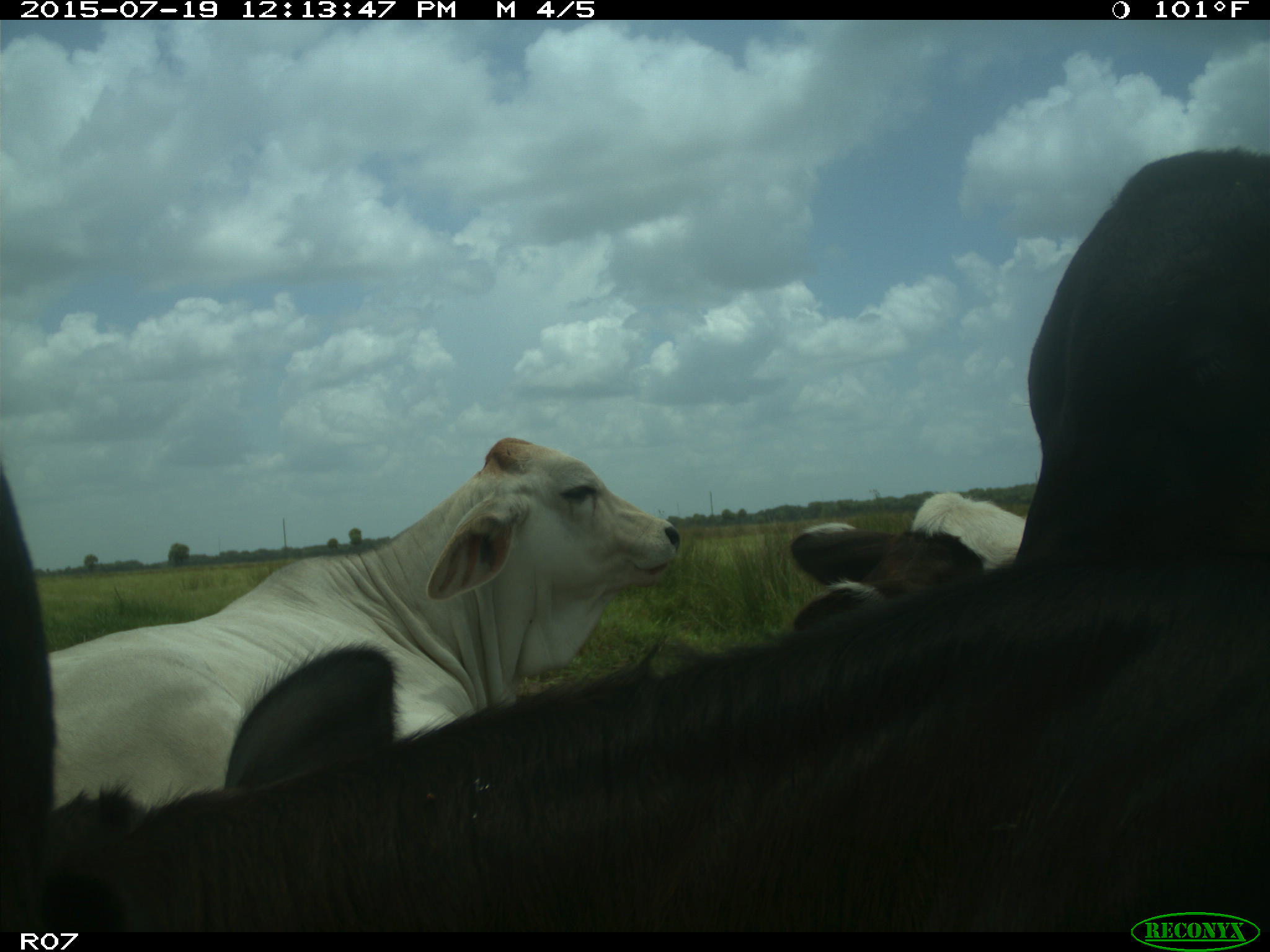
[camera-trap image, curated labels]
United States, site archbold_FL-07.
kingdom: Animalia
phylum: Chordata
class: Mammalia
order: Artiodactyla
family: Bovidae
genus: Bos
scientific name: Bos taurus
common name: domestic cow